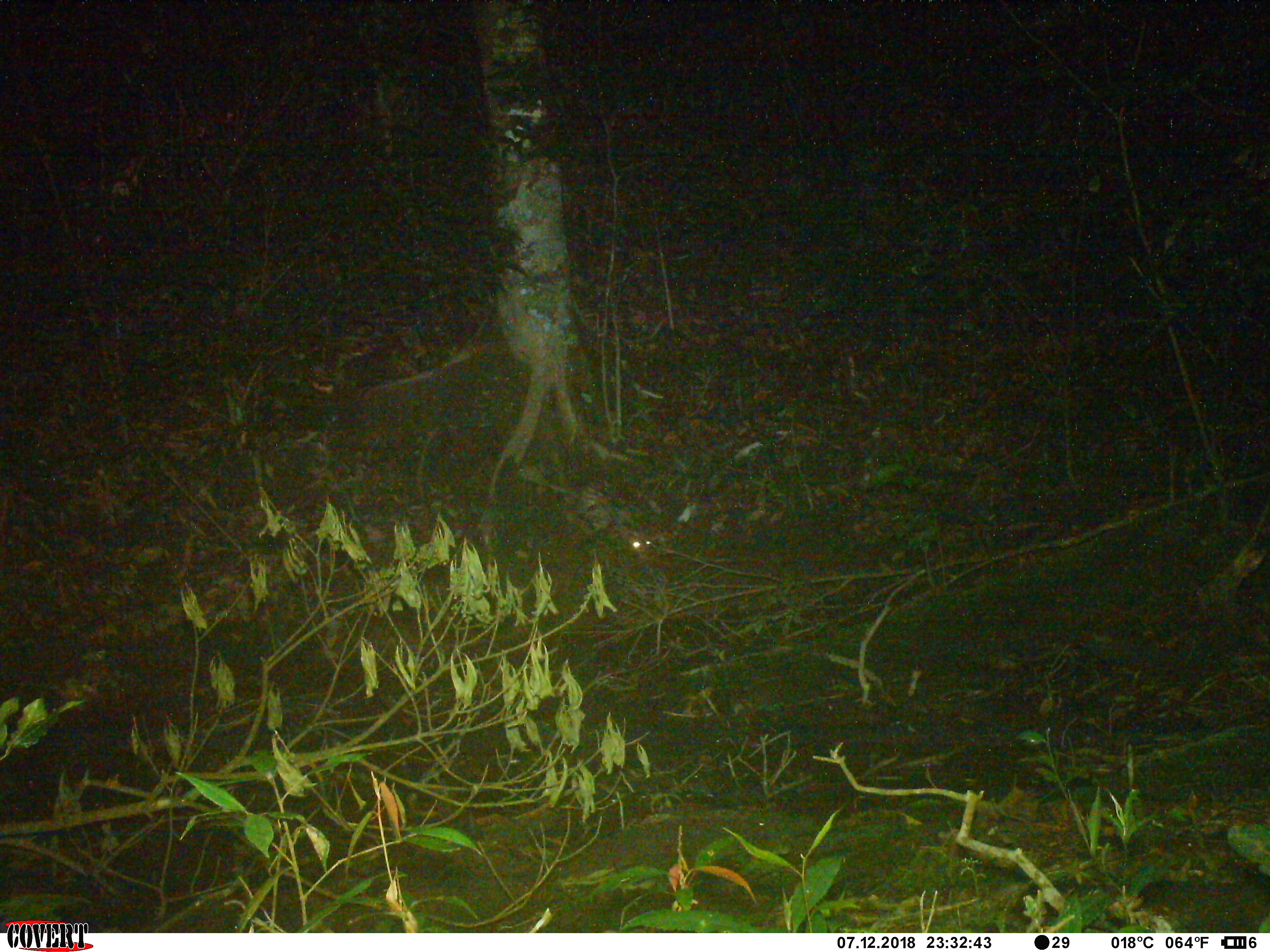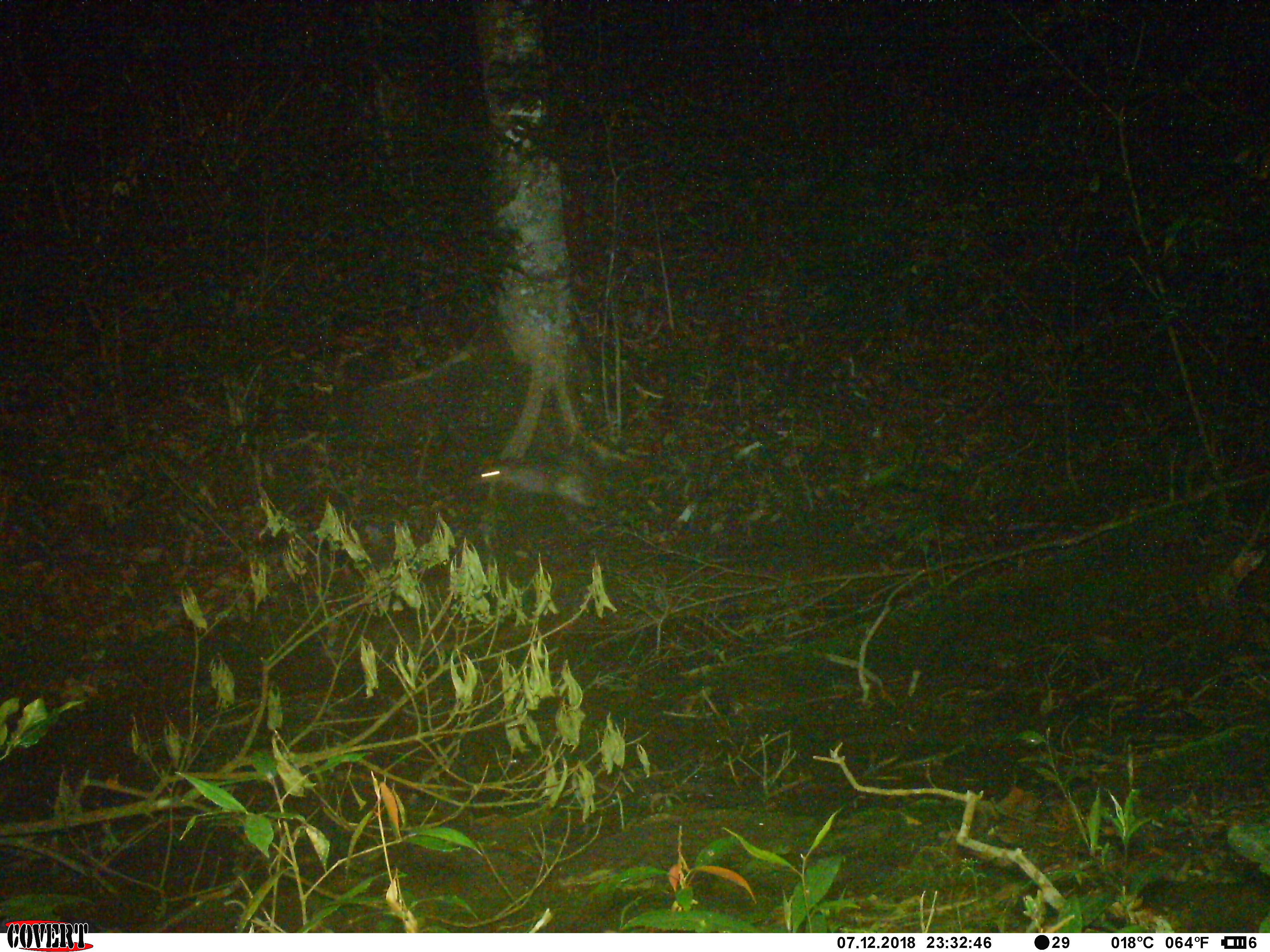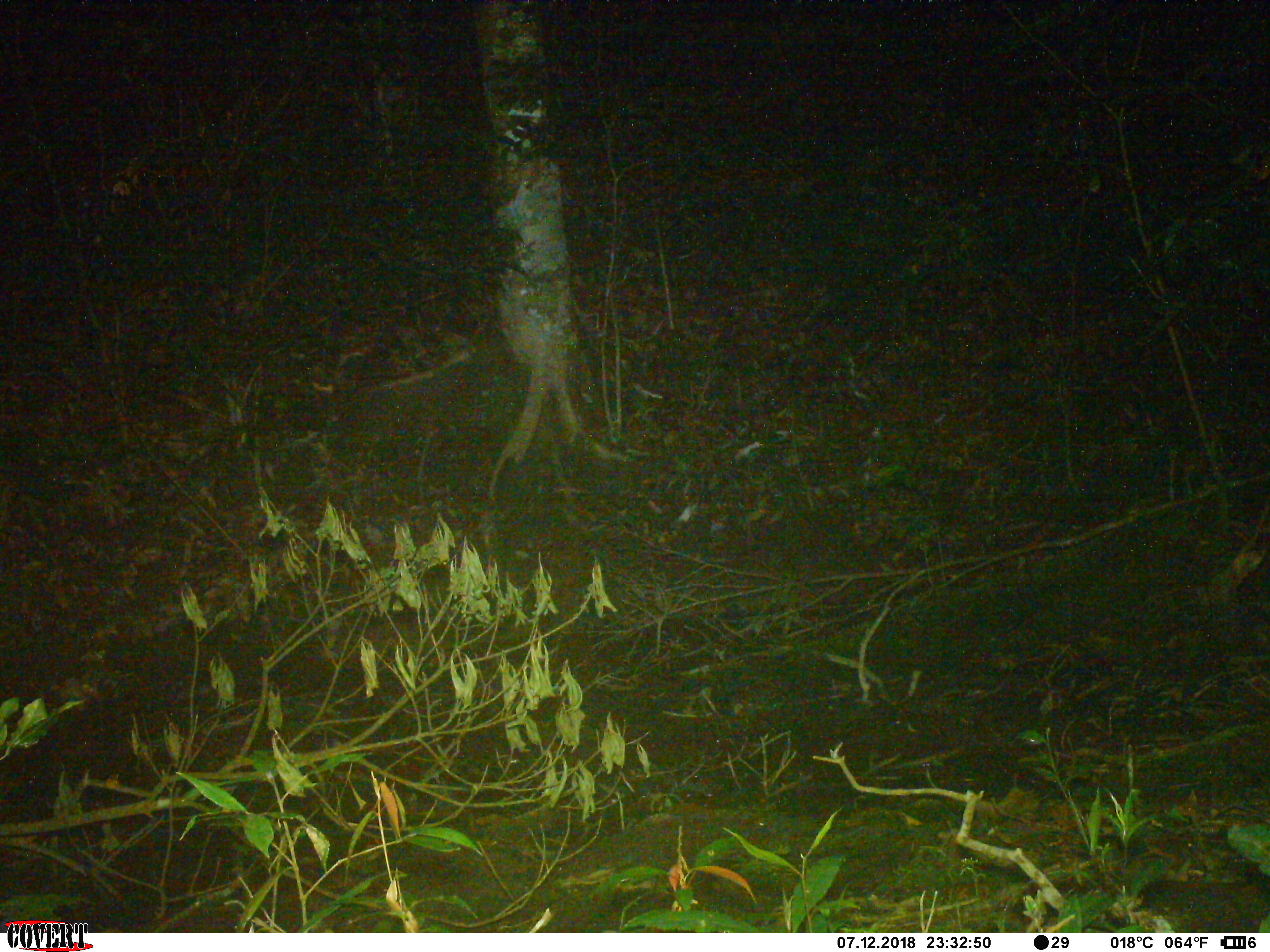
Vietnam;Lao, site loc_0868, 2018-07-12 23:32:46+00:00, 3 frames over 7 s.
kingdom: Animalia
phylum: Chordata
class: Mammalia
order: Rodentia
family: Hystricidae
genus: Atherurus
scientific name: Atherurus macrourus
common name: asiatic brush-tailed porcupine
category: asiatic brush tailed porcupine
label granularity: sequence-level